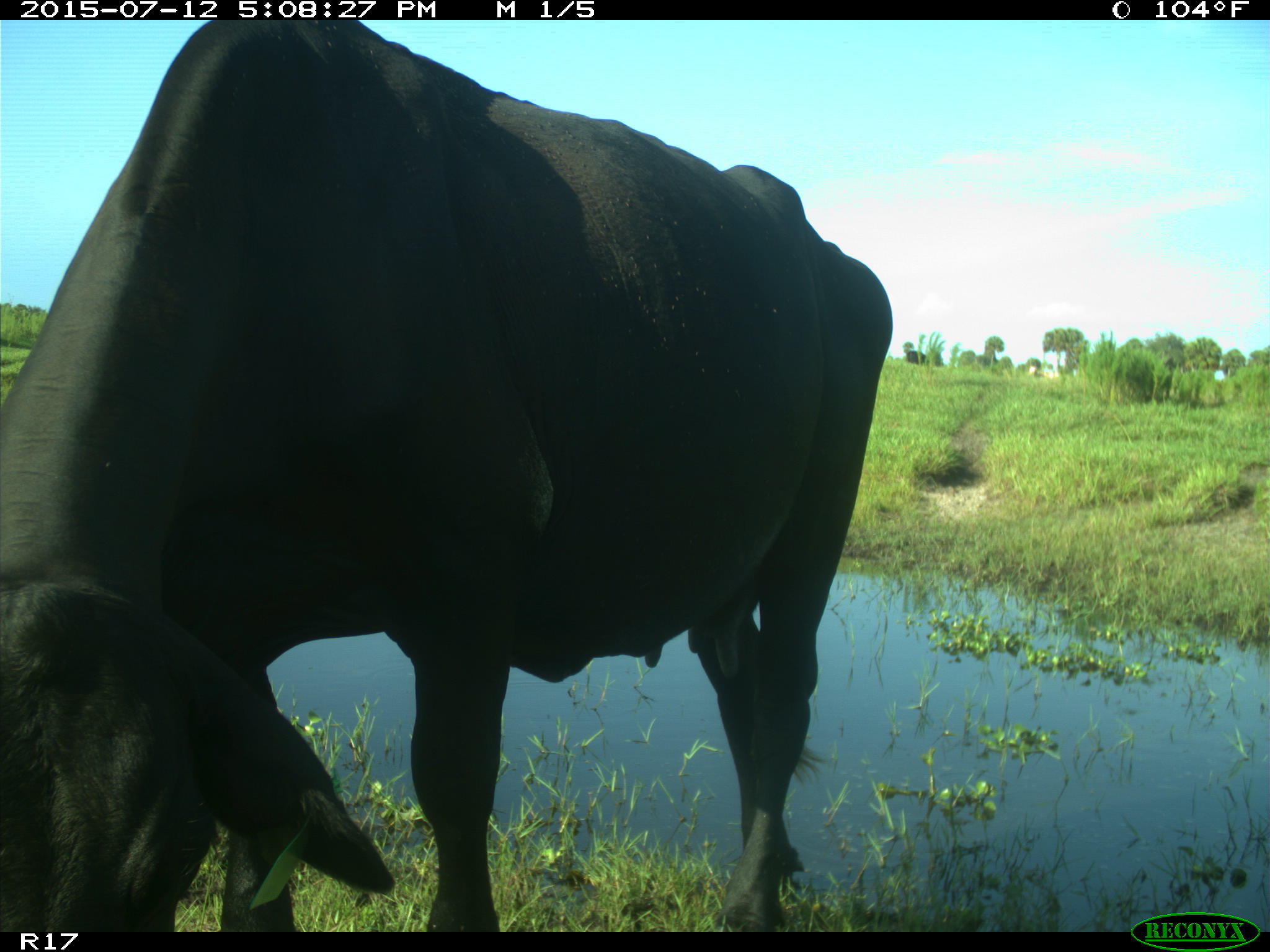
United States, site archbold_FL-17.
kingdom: Animalia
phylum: Chordata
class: Mammalia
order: Artiodactyla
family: Bovidae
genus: Bos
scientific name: Bos taurus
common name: domestic cow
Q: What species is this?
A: Bos taurus (domestic cow).